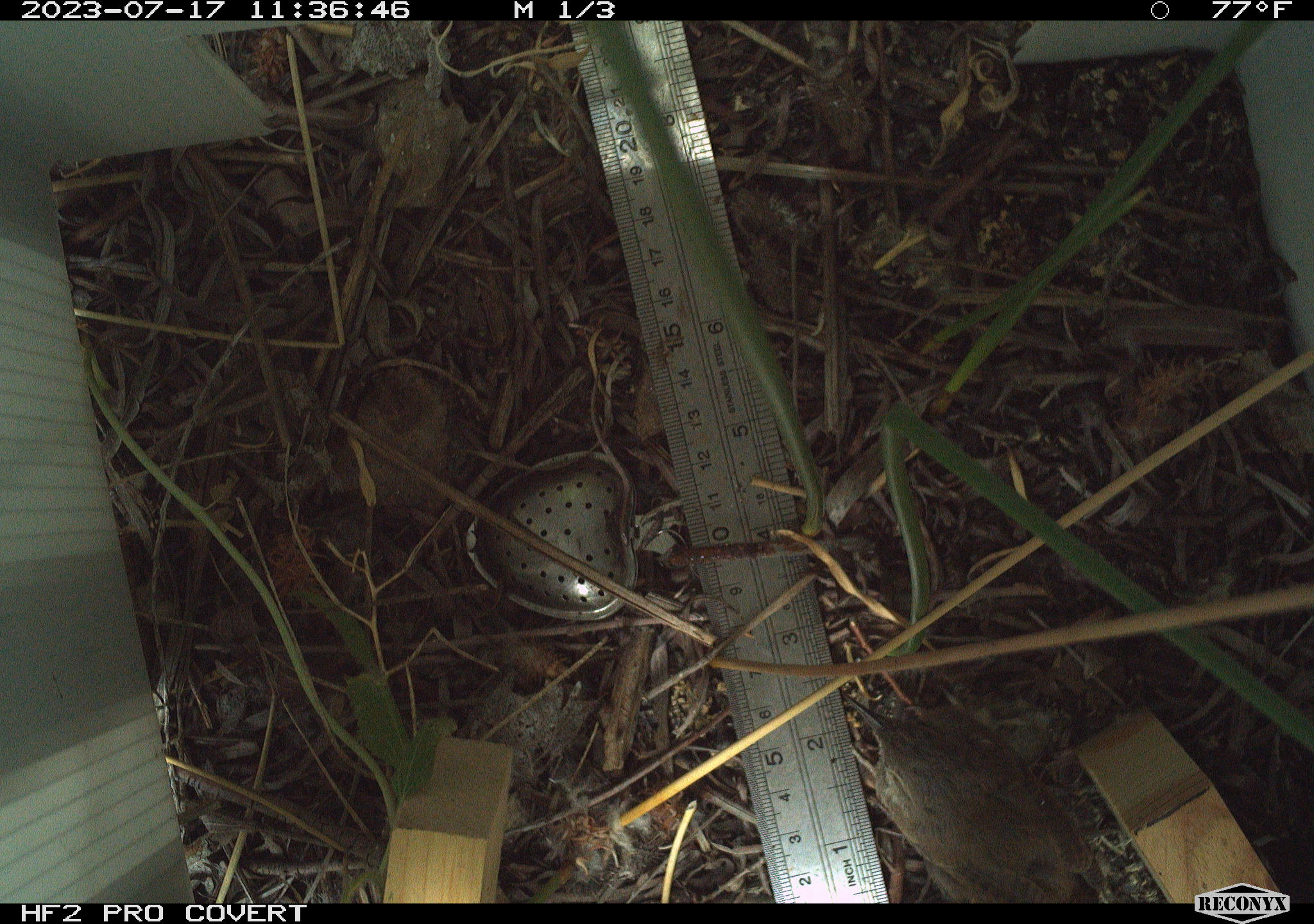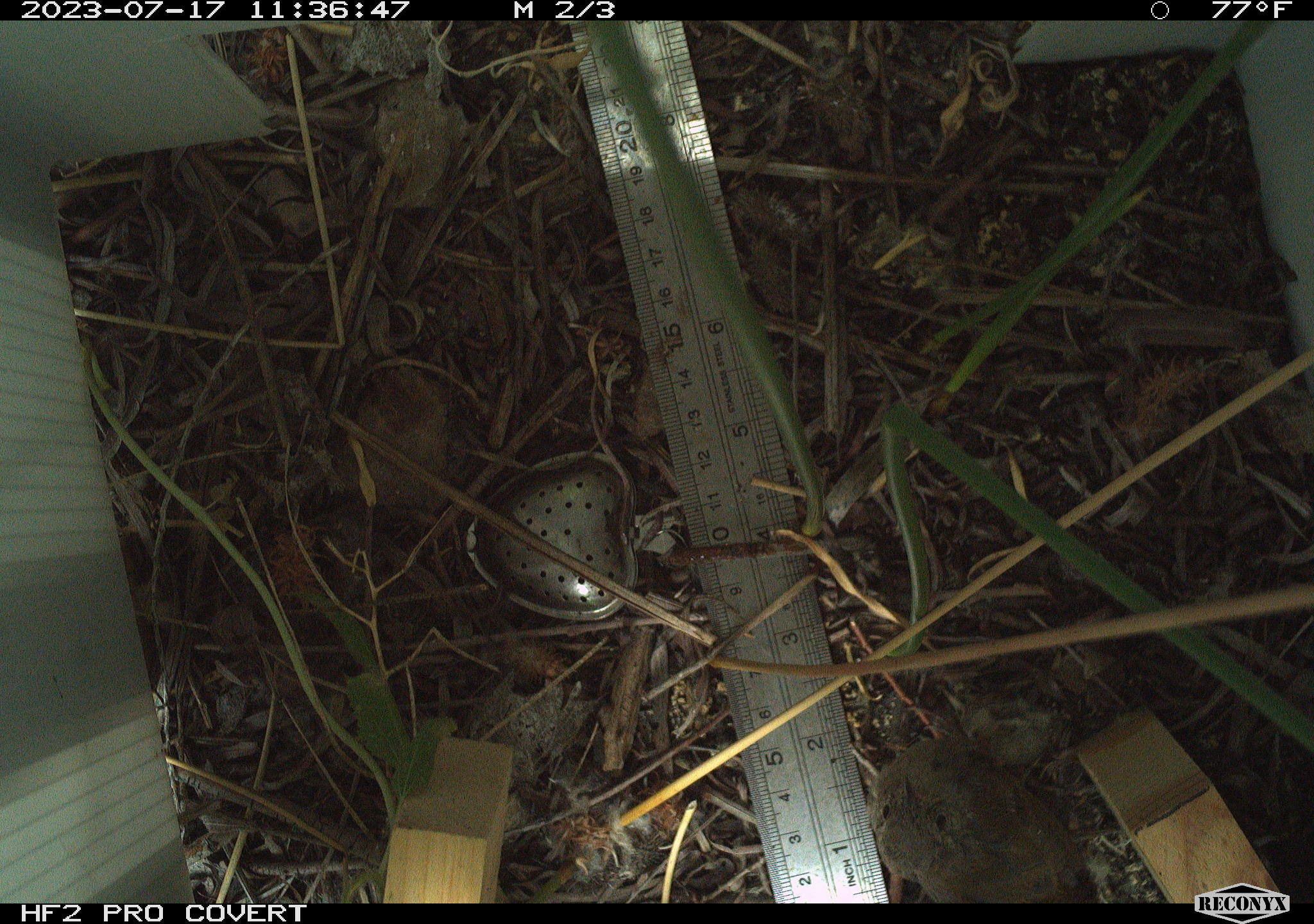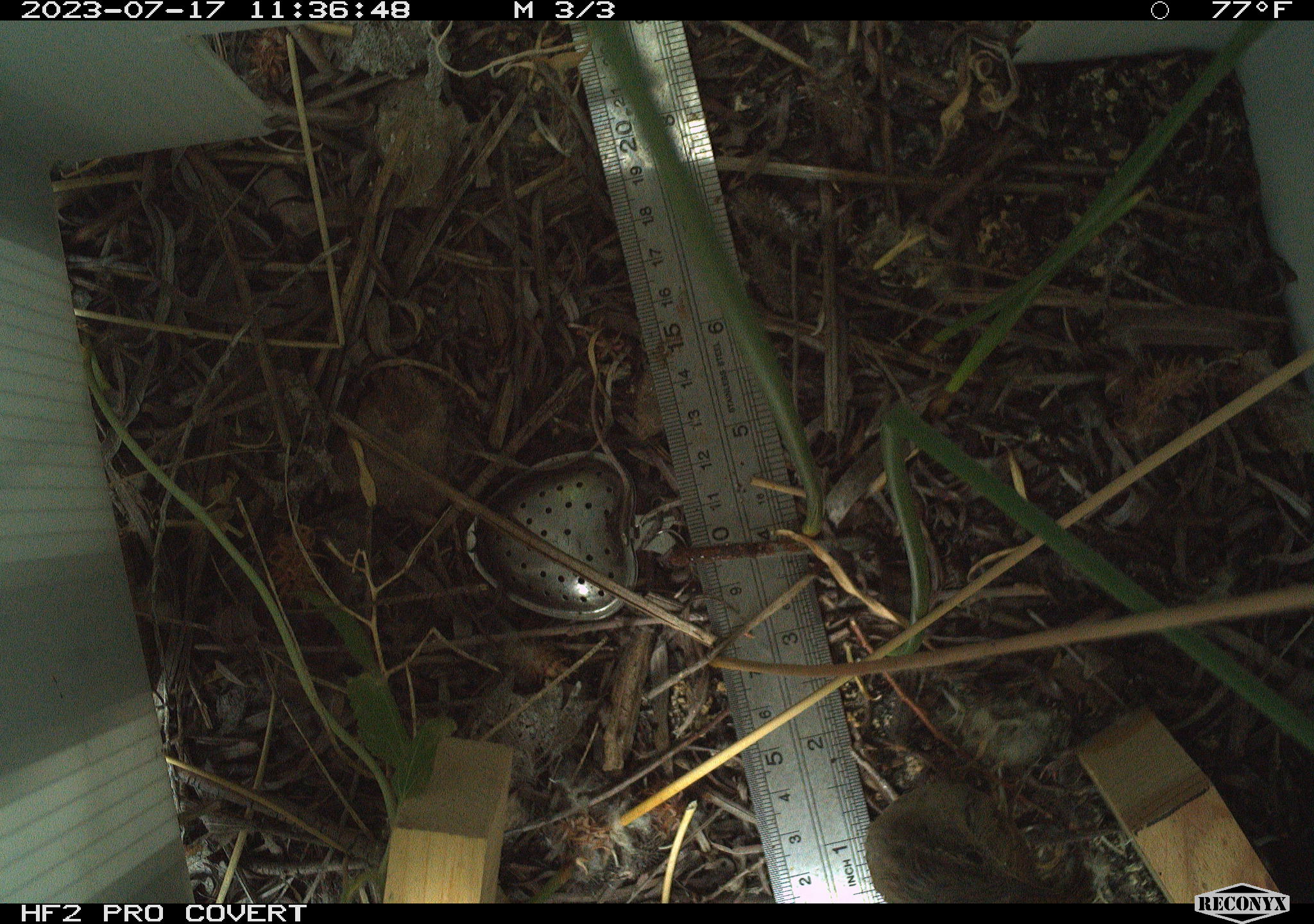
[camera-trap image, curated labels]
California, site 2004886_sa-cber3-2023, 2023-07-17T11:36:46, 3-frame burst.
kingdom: Animalia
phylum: Chordata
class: Aves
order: Passeriformes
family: Troglodytidae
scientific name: Troglodytidae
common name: wren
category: troglodytidae family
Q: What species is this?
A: Troglodytidae family (wren) (Troglodytidae).